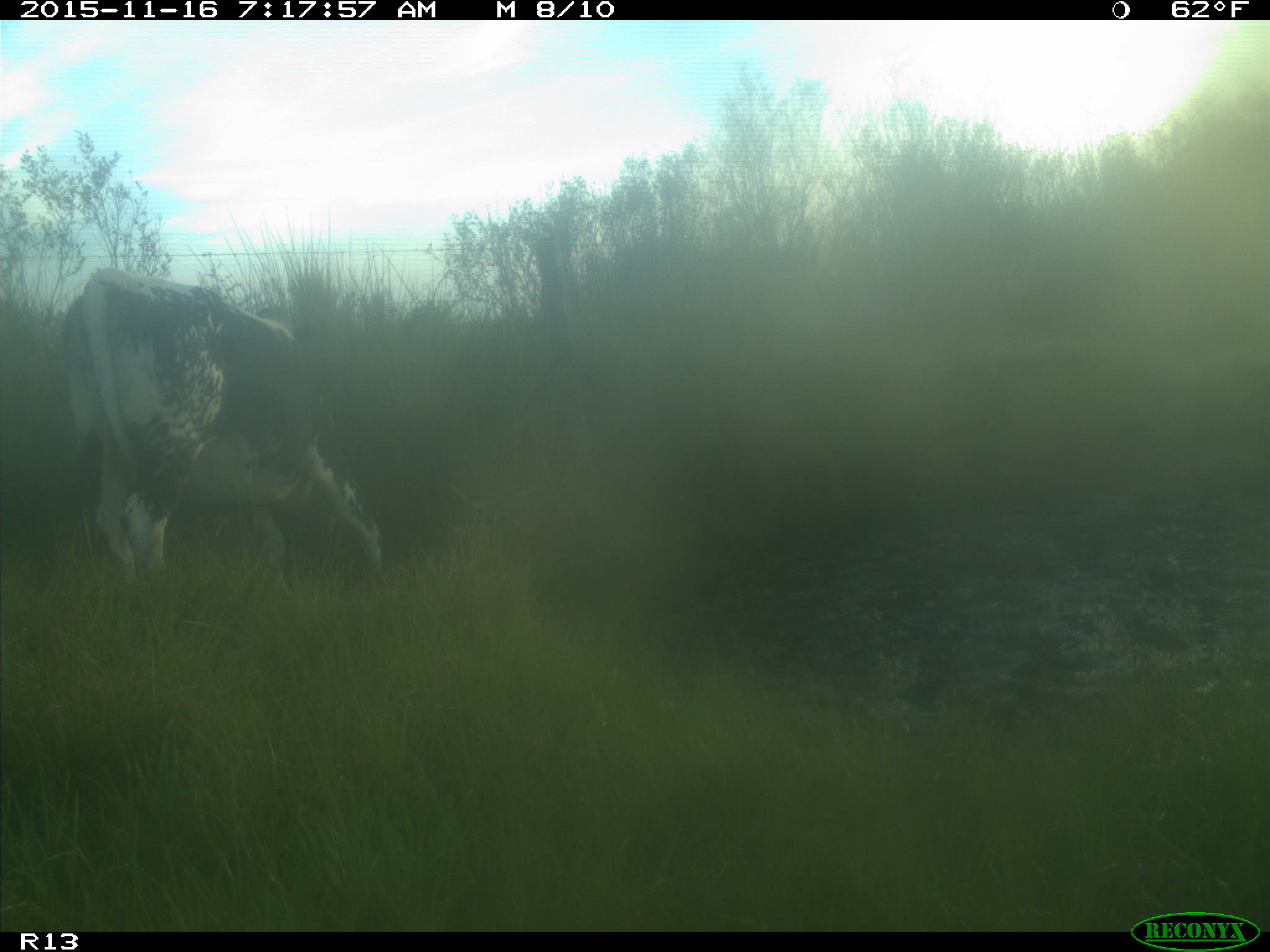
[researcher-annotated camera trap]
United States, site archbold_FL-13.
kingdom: Animalia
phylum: Chordata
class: Mammalia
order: Artiodactyla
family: Bovidae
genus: Bos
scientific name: Bos taurus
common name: domestic cow